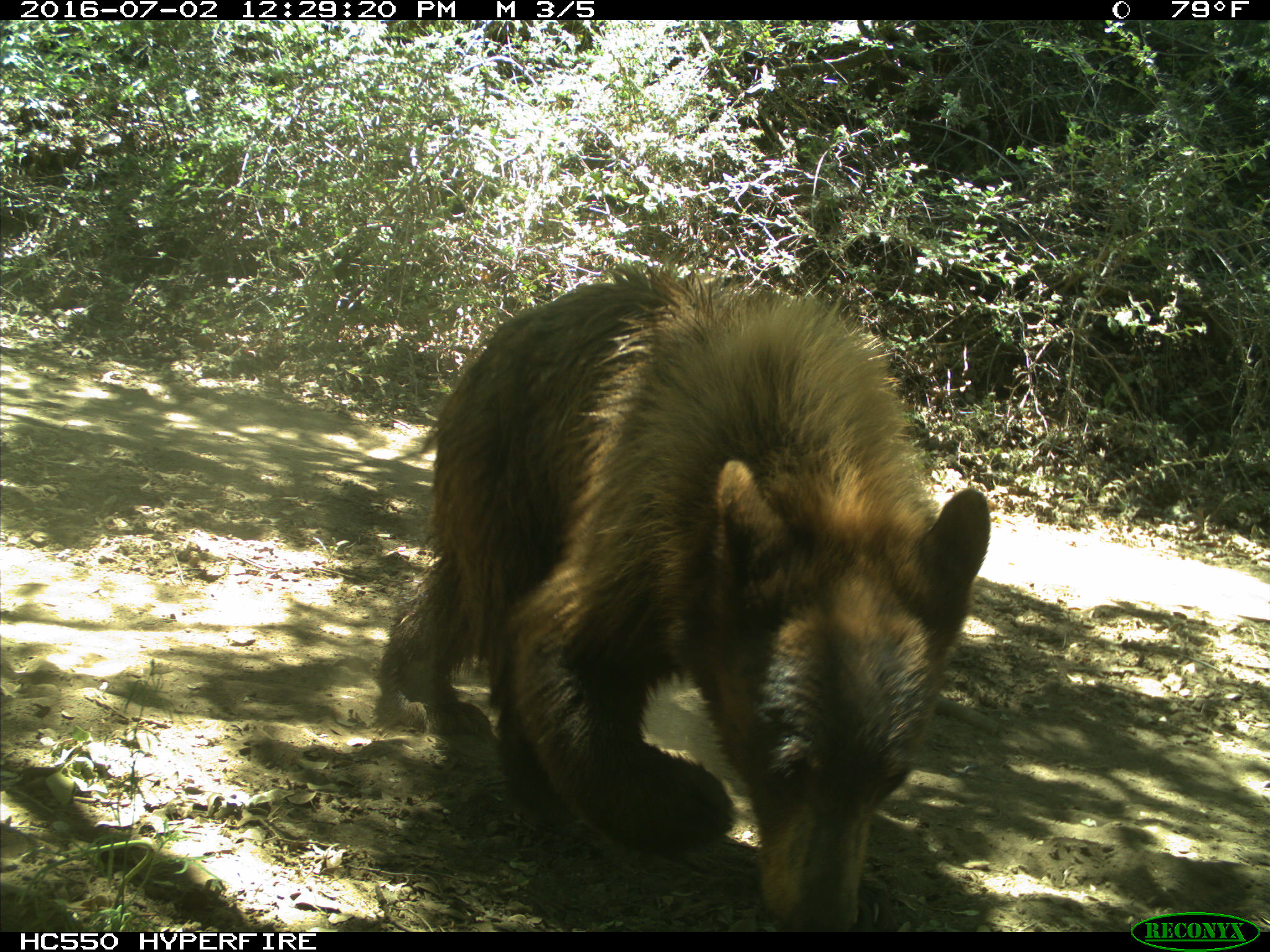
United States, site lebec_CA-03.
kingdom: Animalia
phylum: Chordata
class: Mammalia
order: Carnivora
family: Ursidae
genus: Ursus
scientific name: Ursus americanus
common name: american black bear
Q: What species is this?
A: Ursus americanus (american black bear).